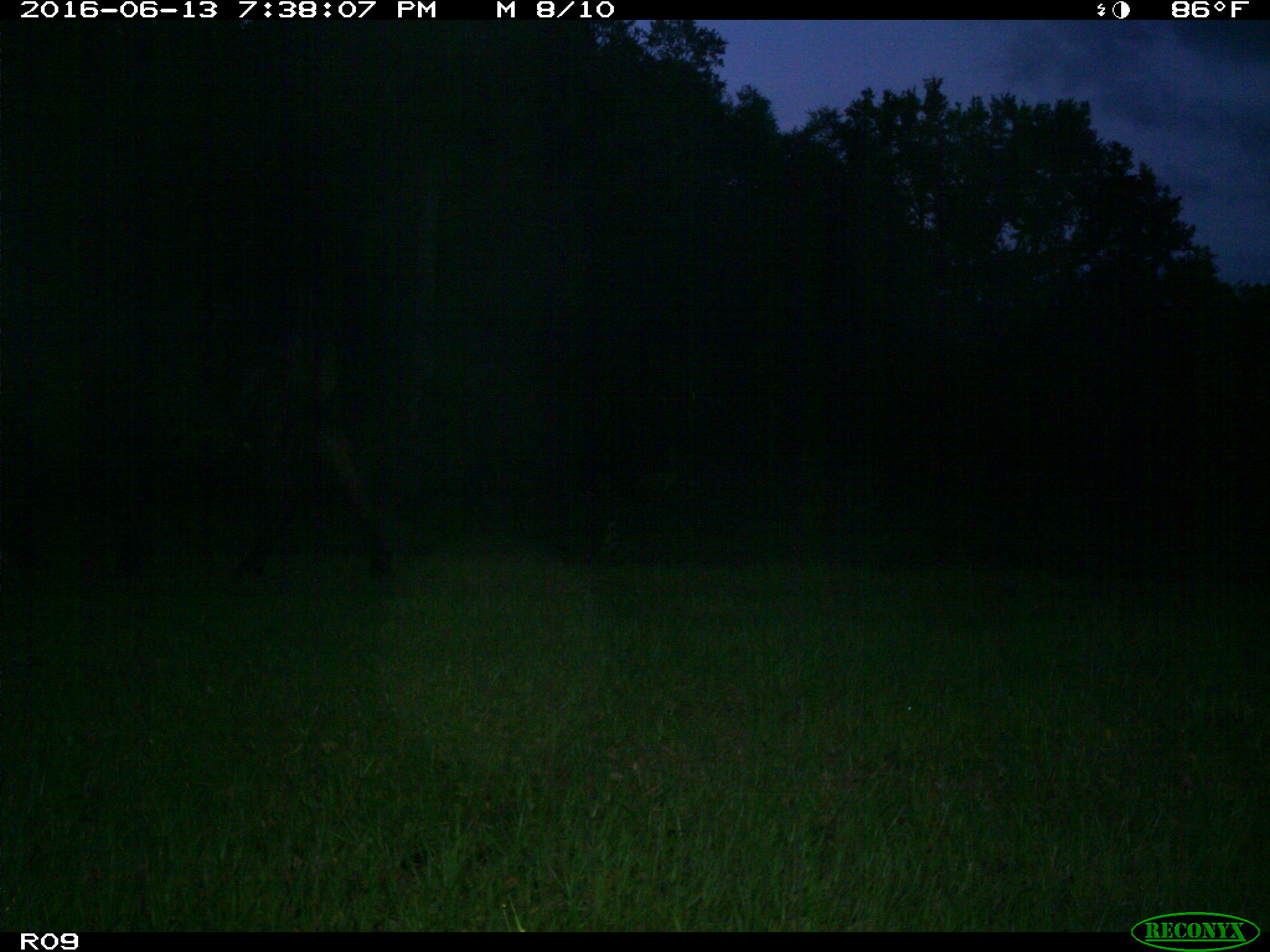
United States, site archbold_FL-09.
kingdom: Animalia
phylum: Chordata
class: Mammalia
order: Artiodactyla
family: Bovidae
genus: Bos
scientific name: Bos taurus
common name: domestic cow